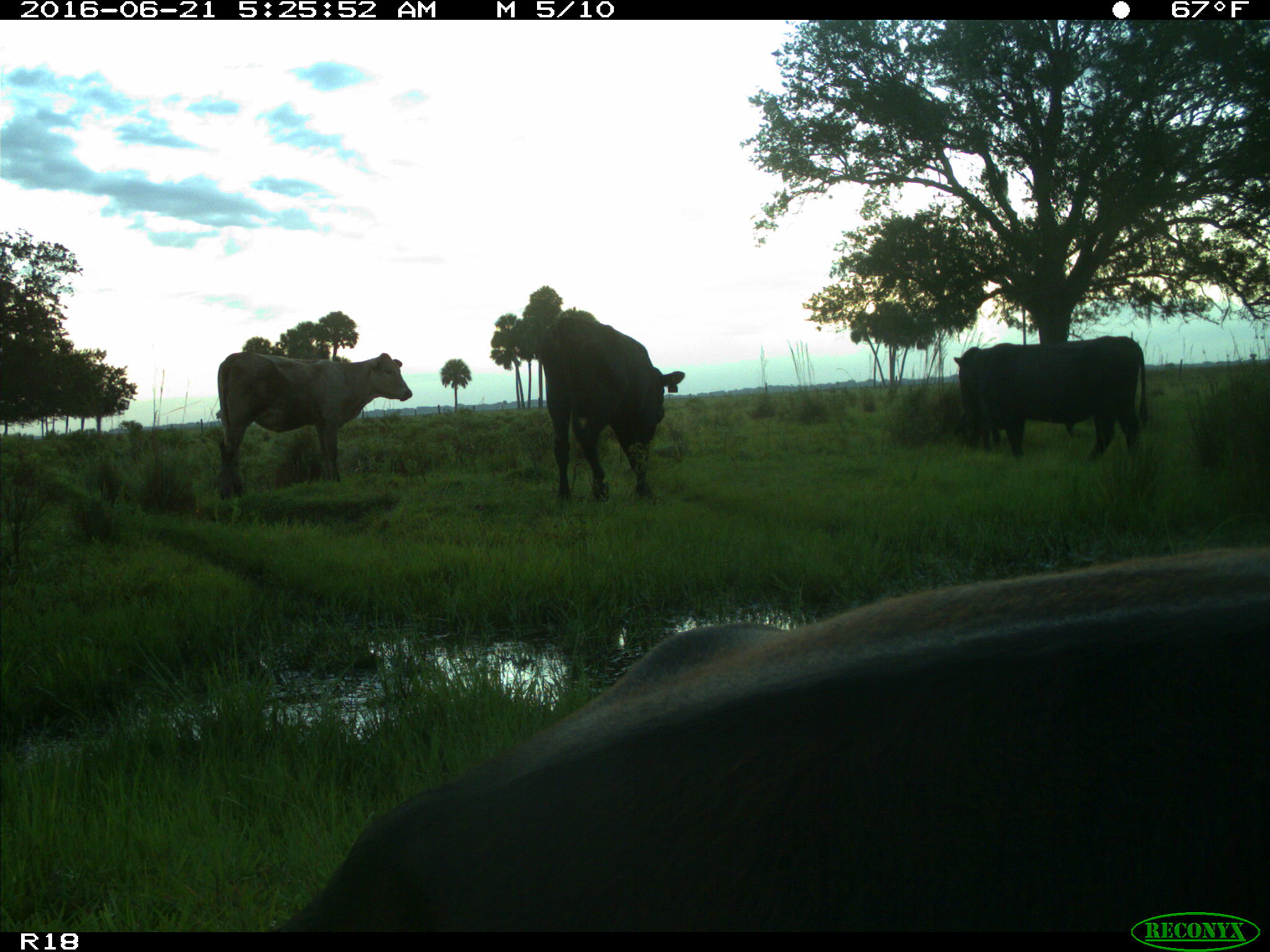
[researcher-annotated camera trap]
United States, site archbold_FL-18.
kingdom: Animalia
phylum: Chordata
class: Mammalia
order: Artiodactyla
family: Bovidae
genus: Bos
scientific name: Bos taurus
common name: domestic cow